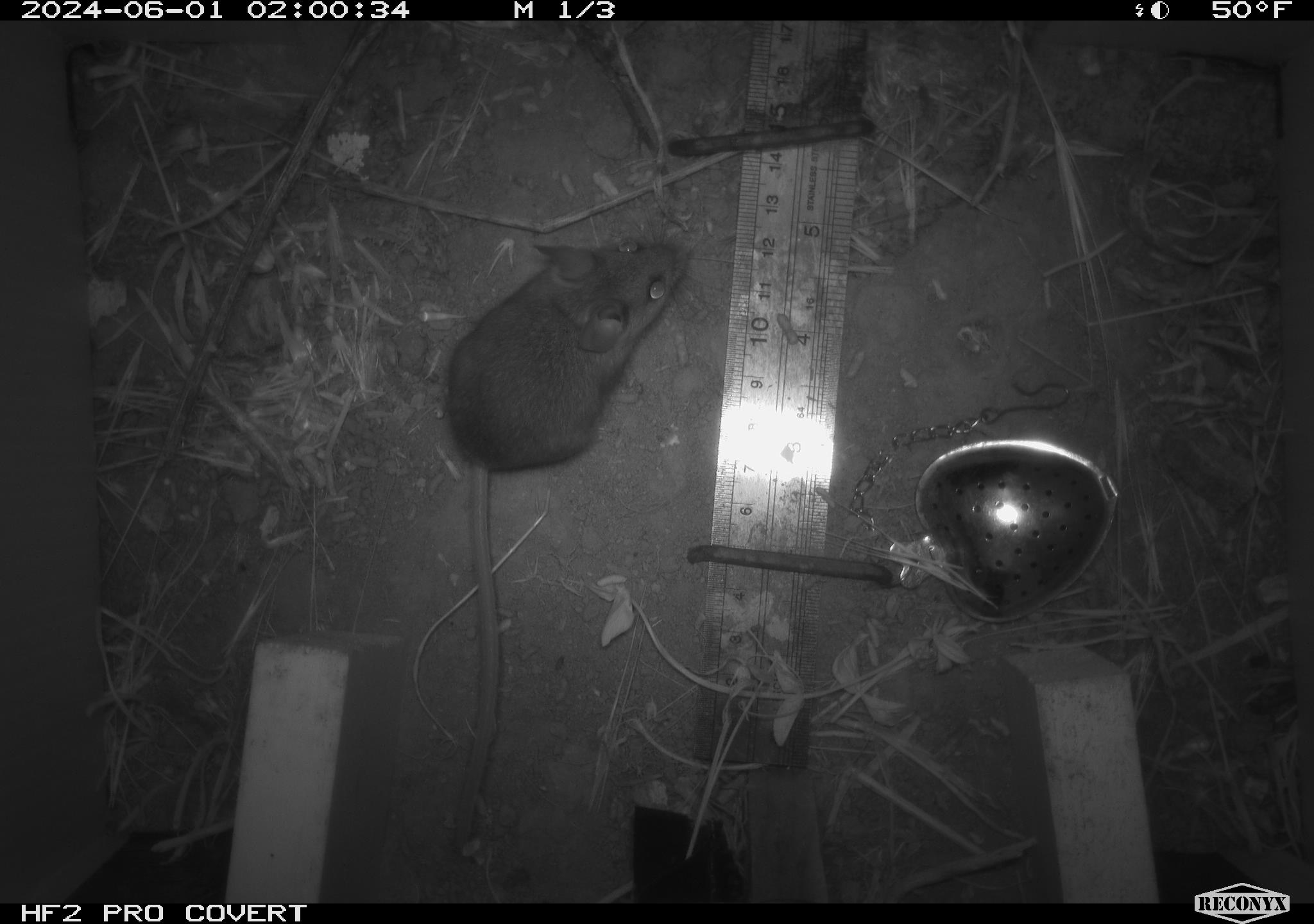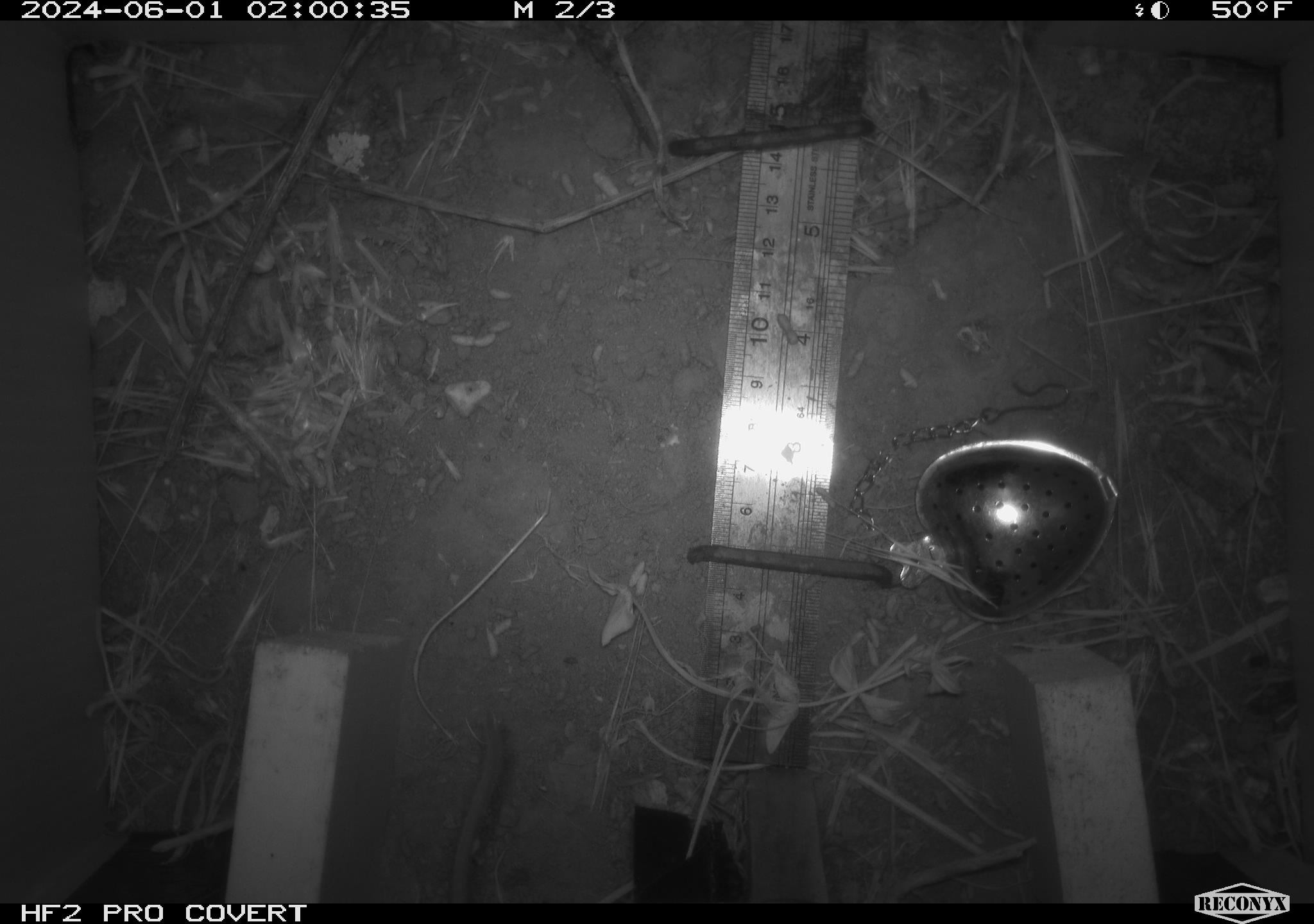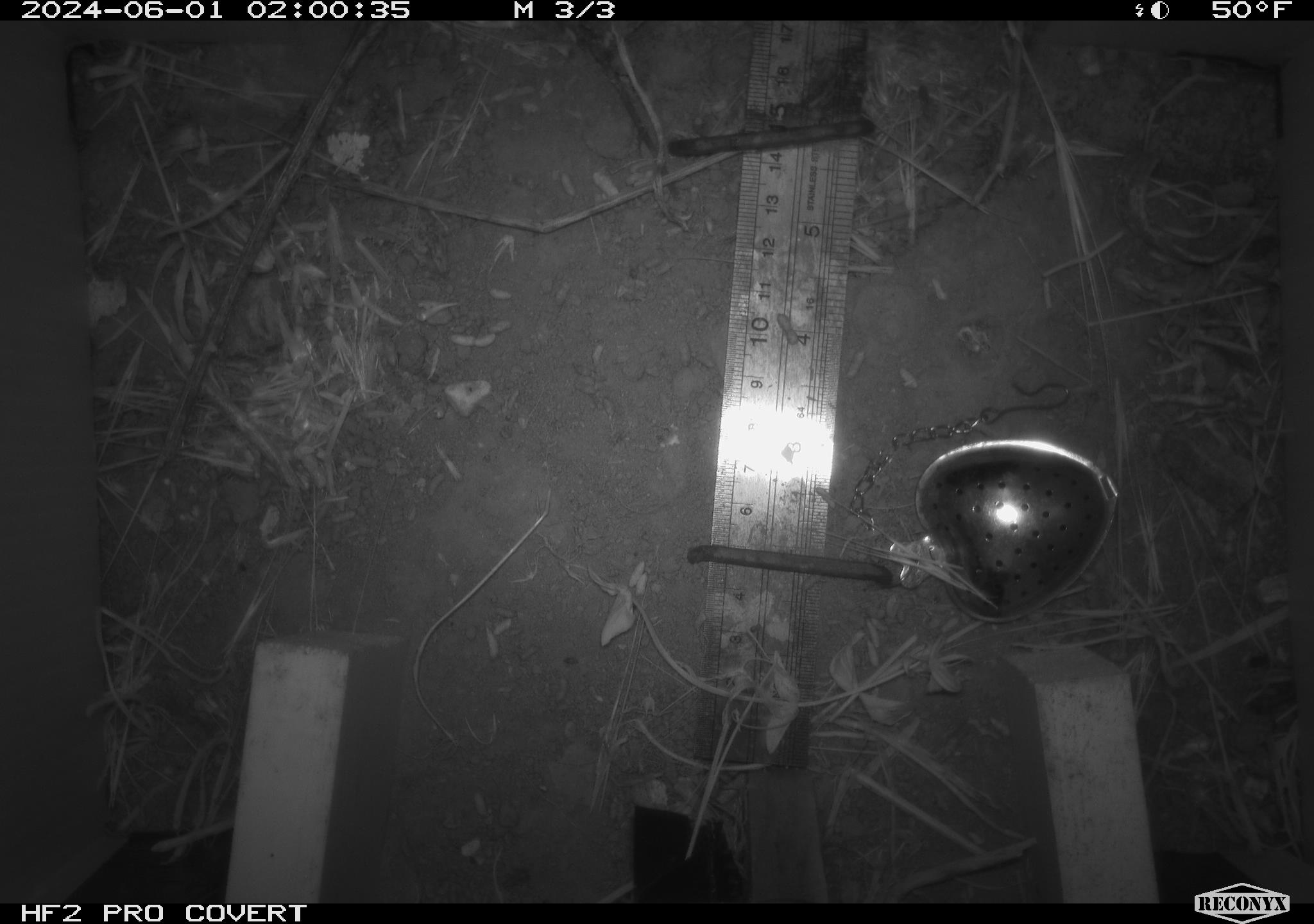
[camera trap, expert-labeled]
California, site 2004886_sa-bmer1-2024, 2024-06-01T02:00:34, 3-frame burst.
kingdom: Animalia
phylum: Chordata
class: Mammalia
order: Rodentia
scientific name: Rodentia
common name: mouse species